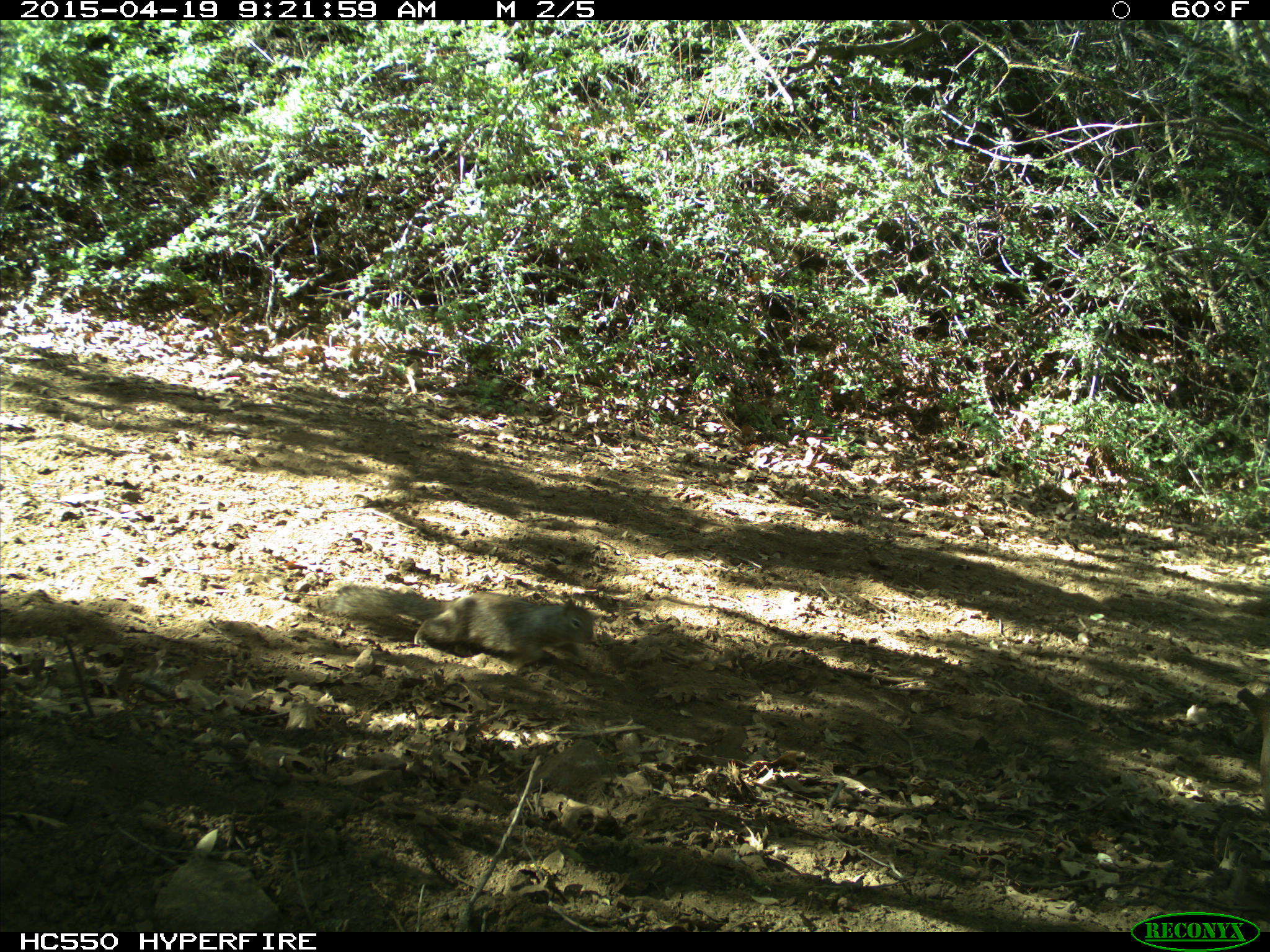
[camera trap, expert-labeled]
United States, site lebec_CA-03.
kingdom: Animalia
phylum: Chordata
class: Mammalia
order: Rodentia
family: Sciuridae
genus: Otospermophilus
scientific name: Otospermophilus beecheyi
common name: california ground squirrel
Otospermophilus beecheyi (california ground squirrel).